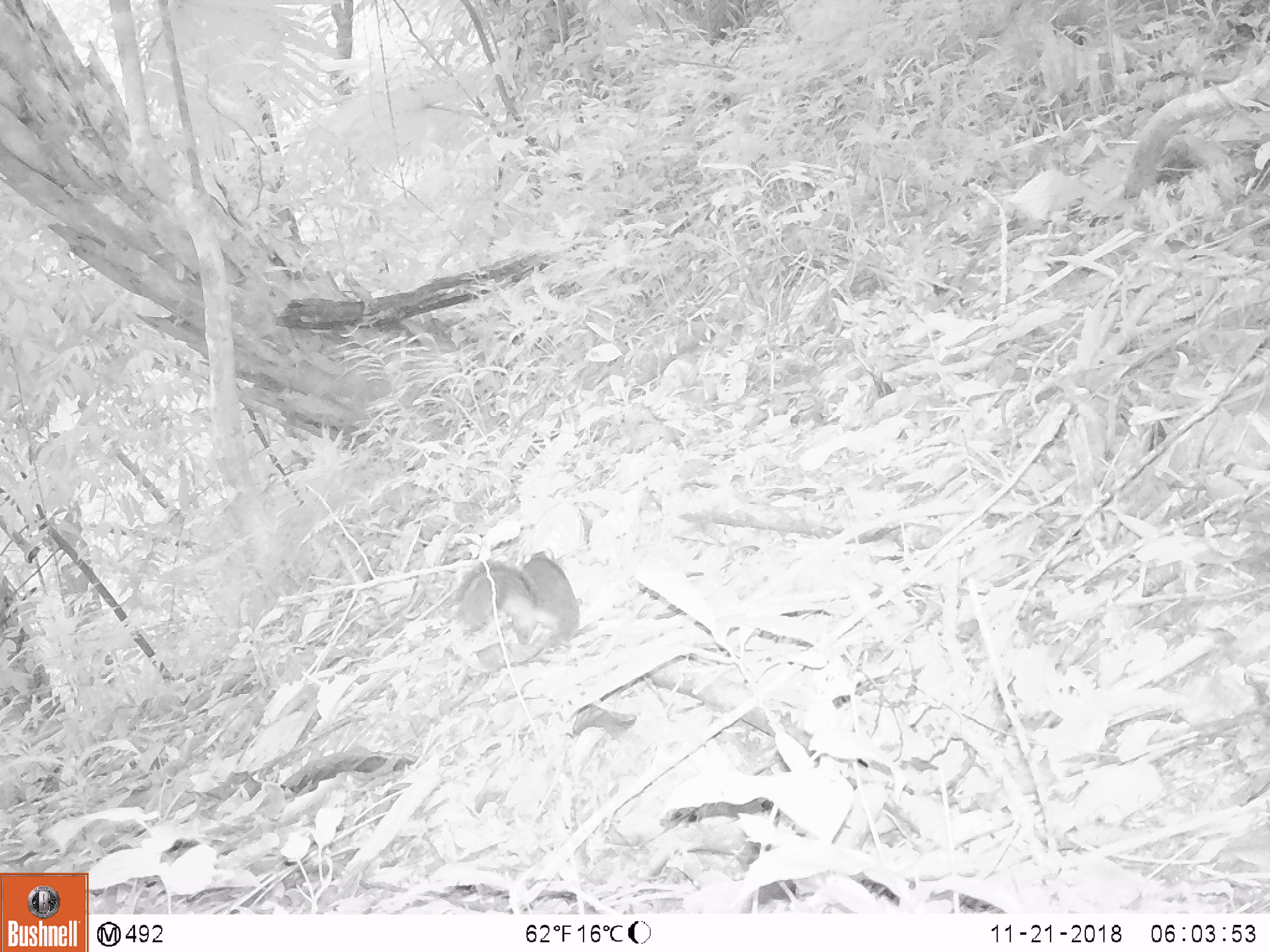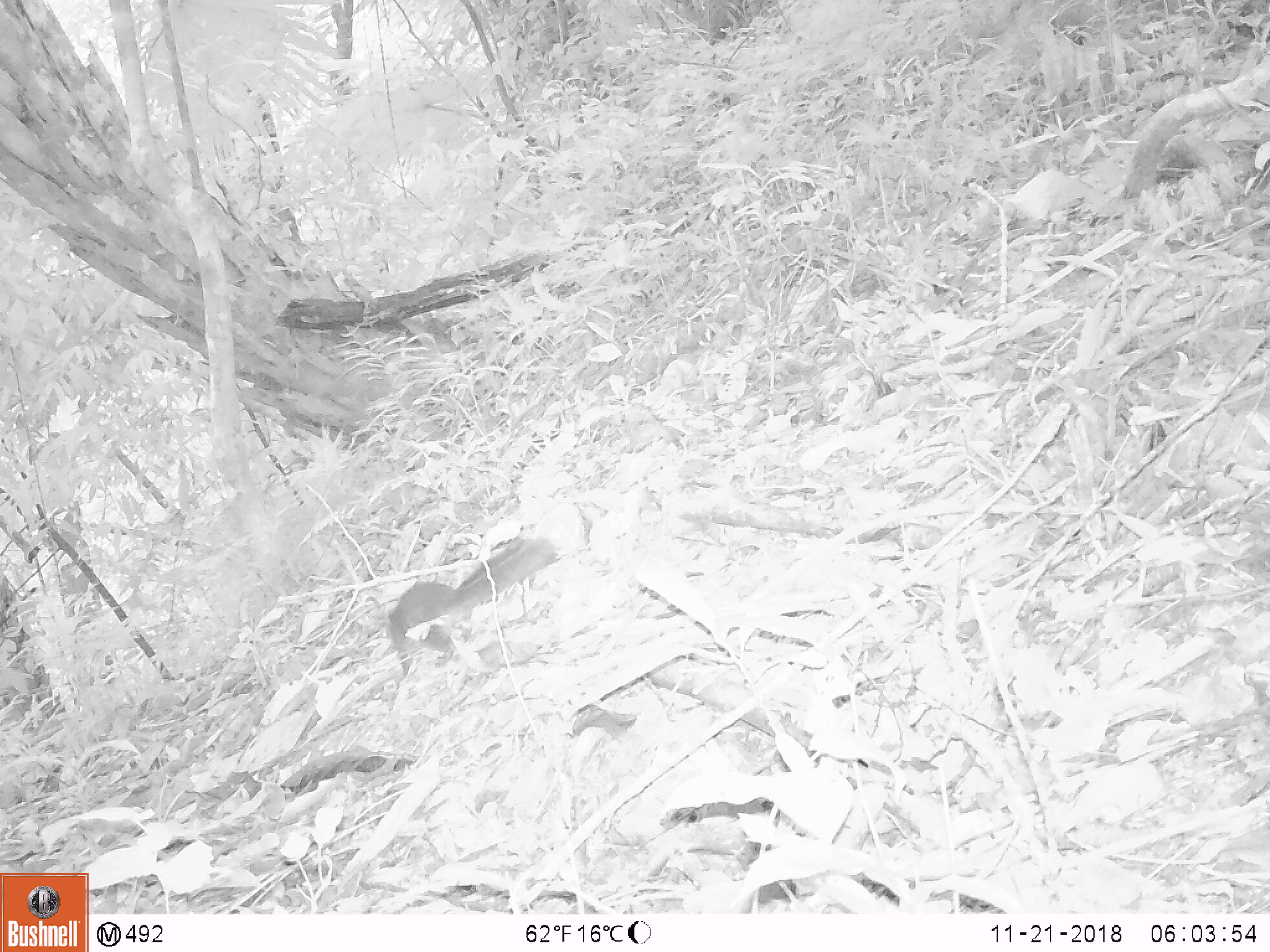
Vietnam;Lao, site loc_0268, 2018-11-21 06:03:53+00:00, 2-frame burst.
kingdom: Animalia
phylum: Chordata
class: Mammalia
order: Rodentia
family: Sciuridae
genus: Dremomys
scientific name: Dremomys rufigenis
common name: red-cheeked squirrel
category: red cheeked squirrel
Red cheeked squirrel (red-cheeked squirrel) (Dremomys rufigenis). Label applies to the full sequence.